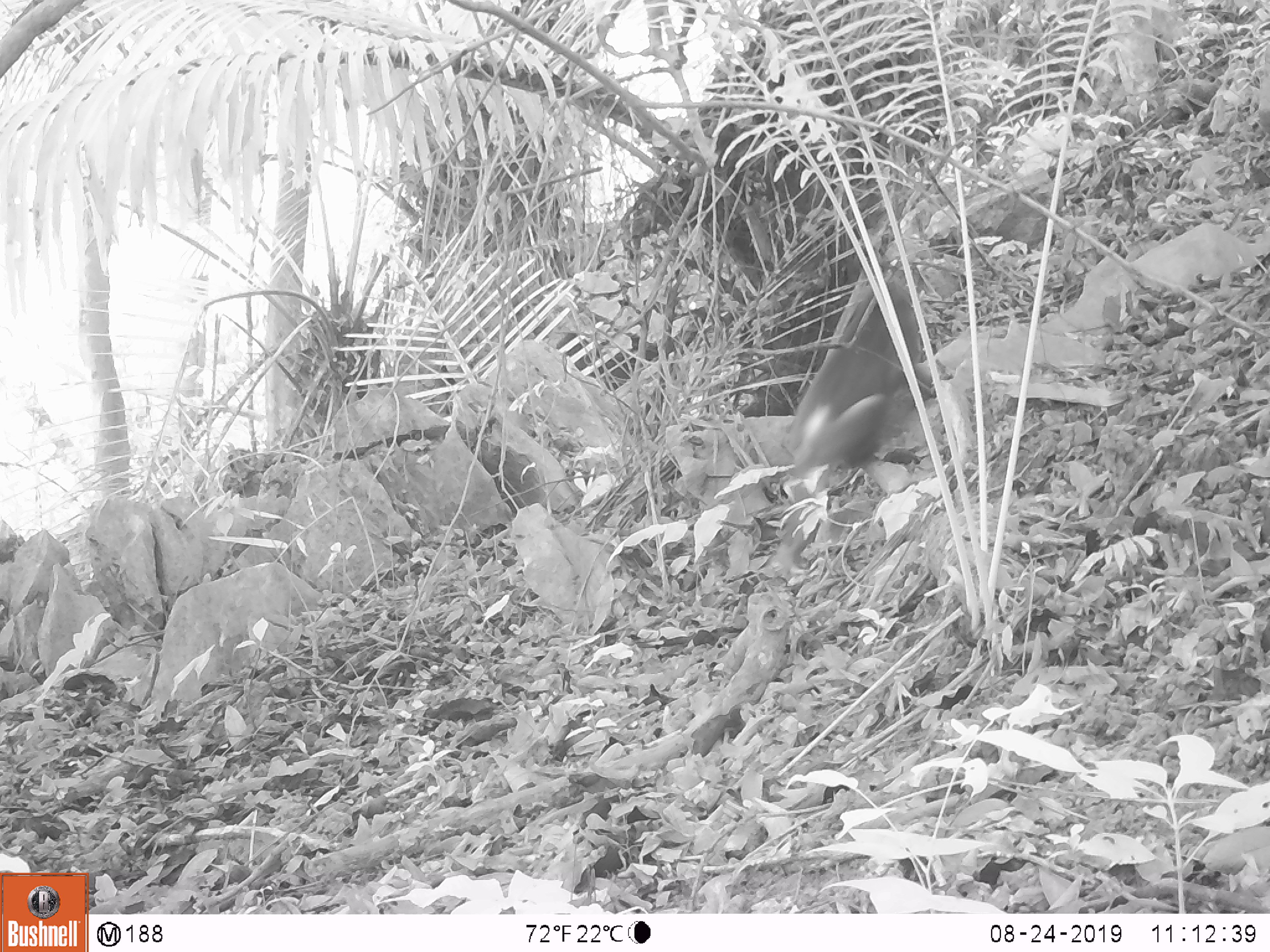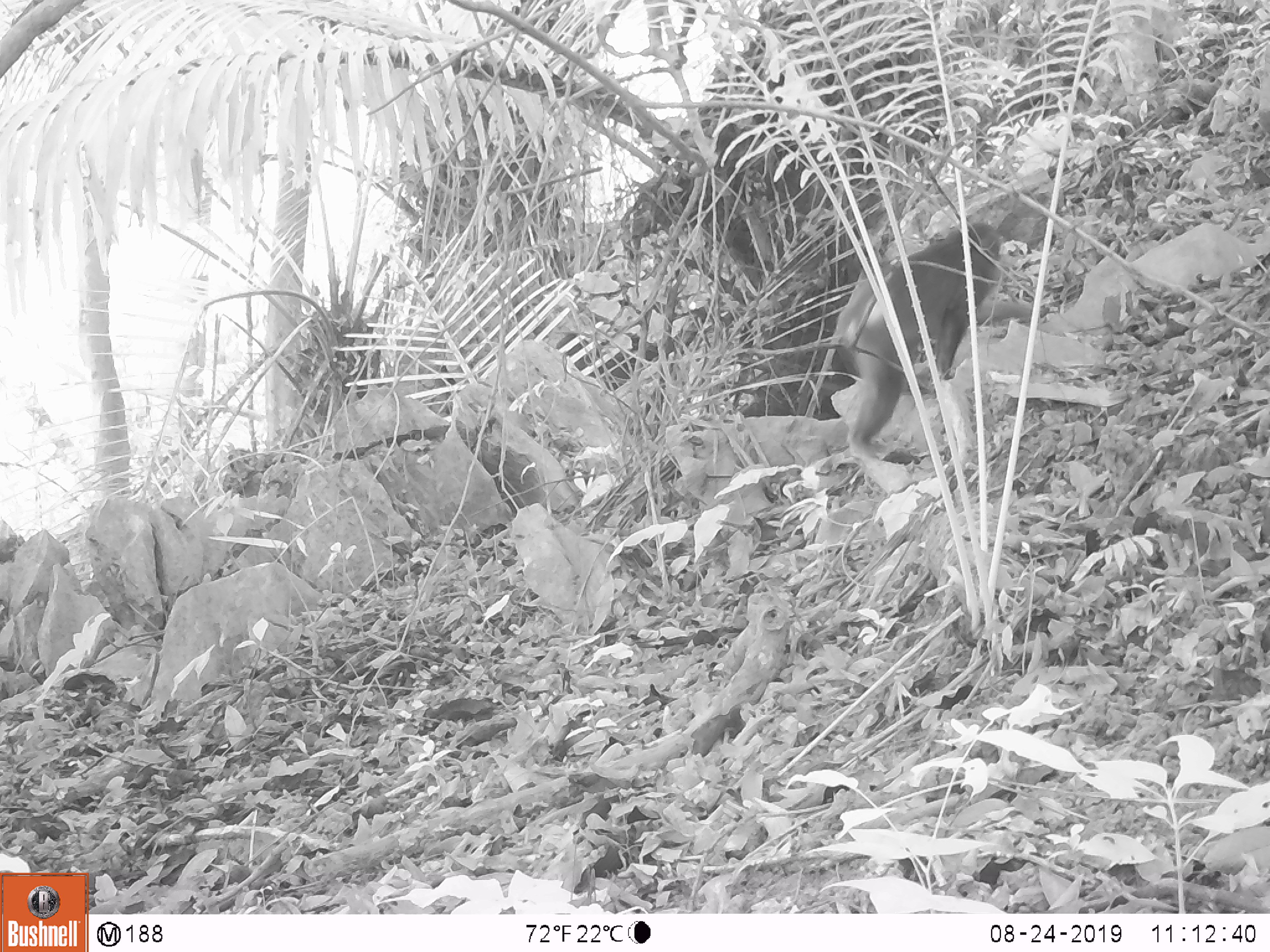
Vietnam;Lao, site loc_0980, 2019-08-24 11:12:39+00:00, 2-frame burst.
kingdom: Animalia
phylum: Chordata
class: Mammalia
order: Primates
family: Cercopithecidae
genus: Macaca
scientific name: Macaca arctoides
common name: stump-tailed macaque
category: stump tailed macaque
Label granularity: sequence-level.